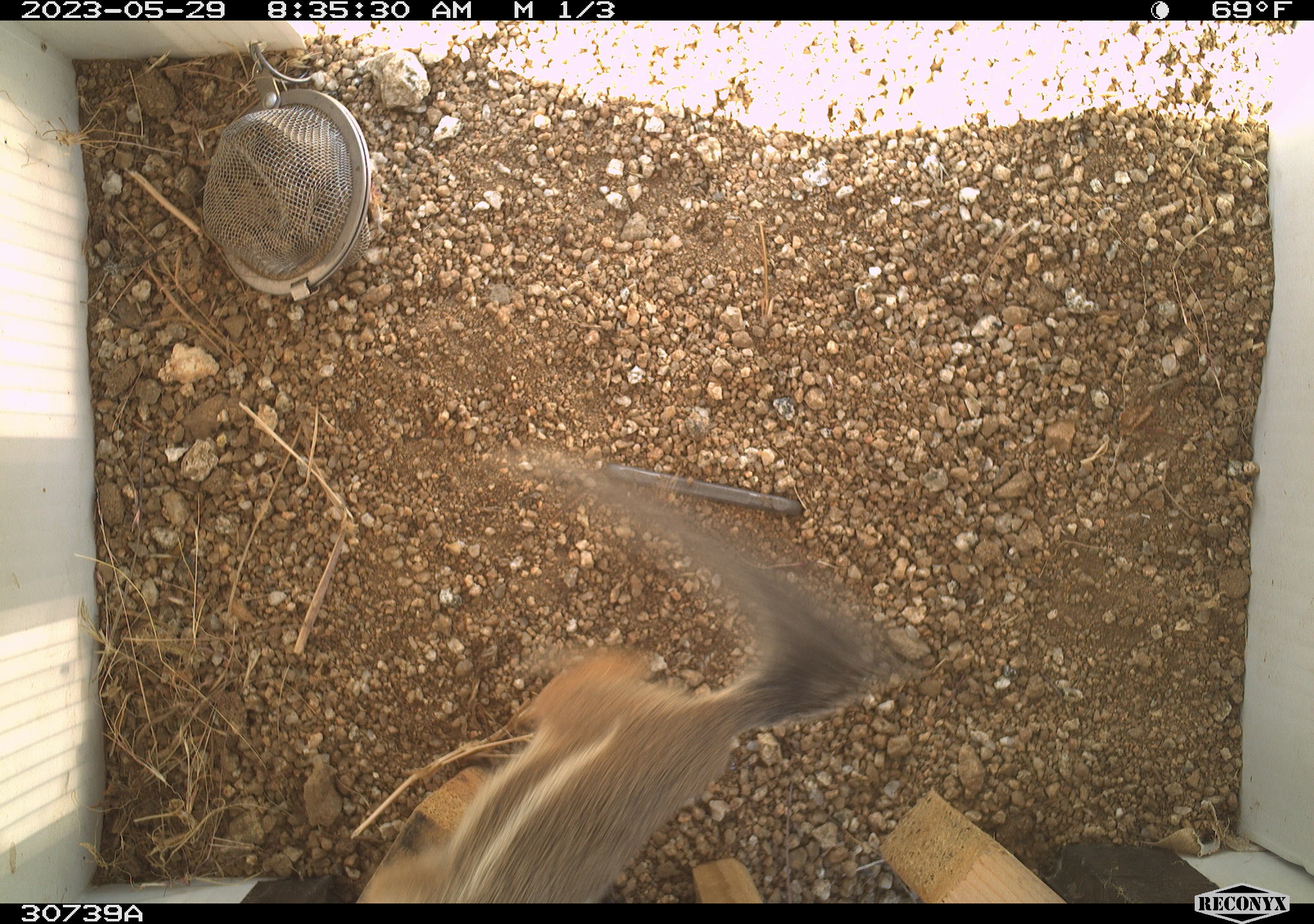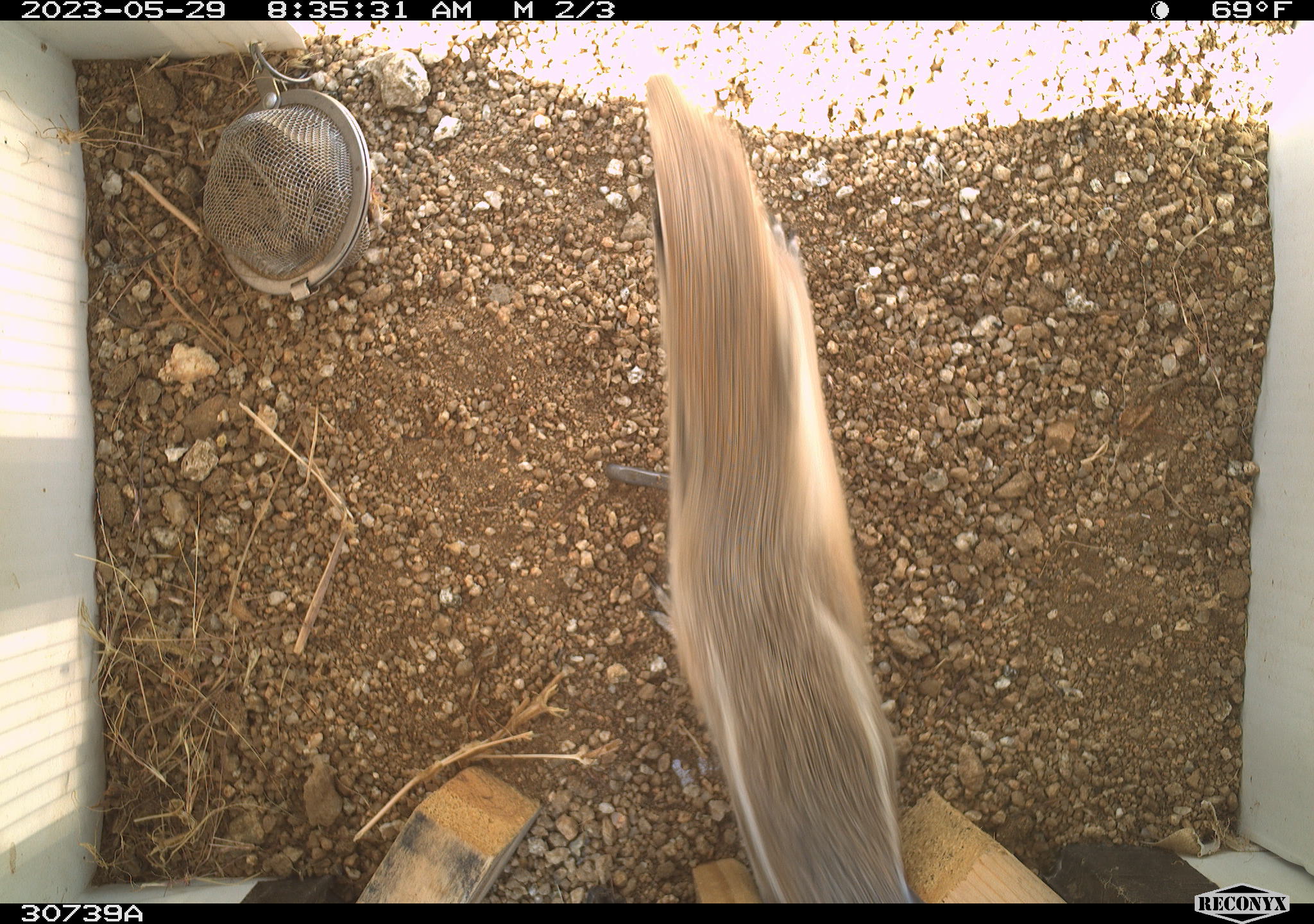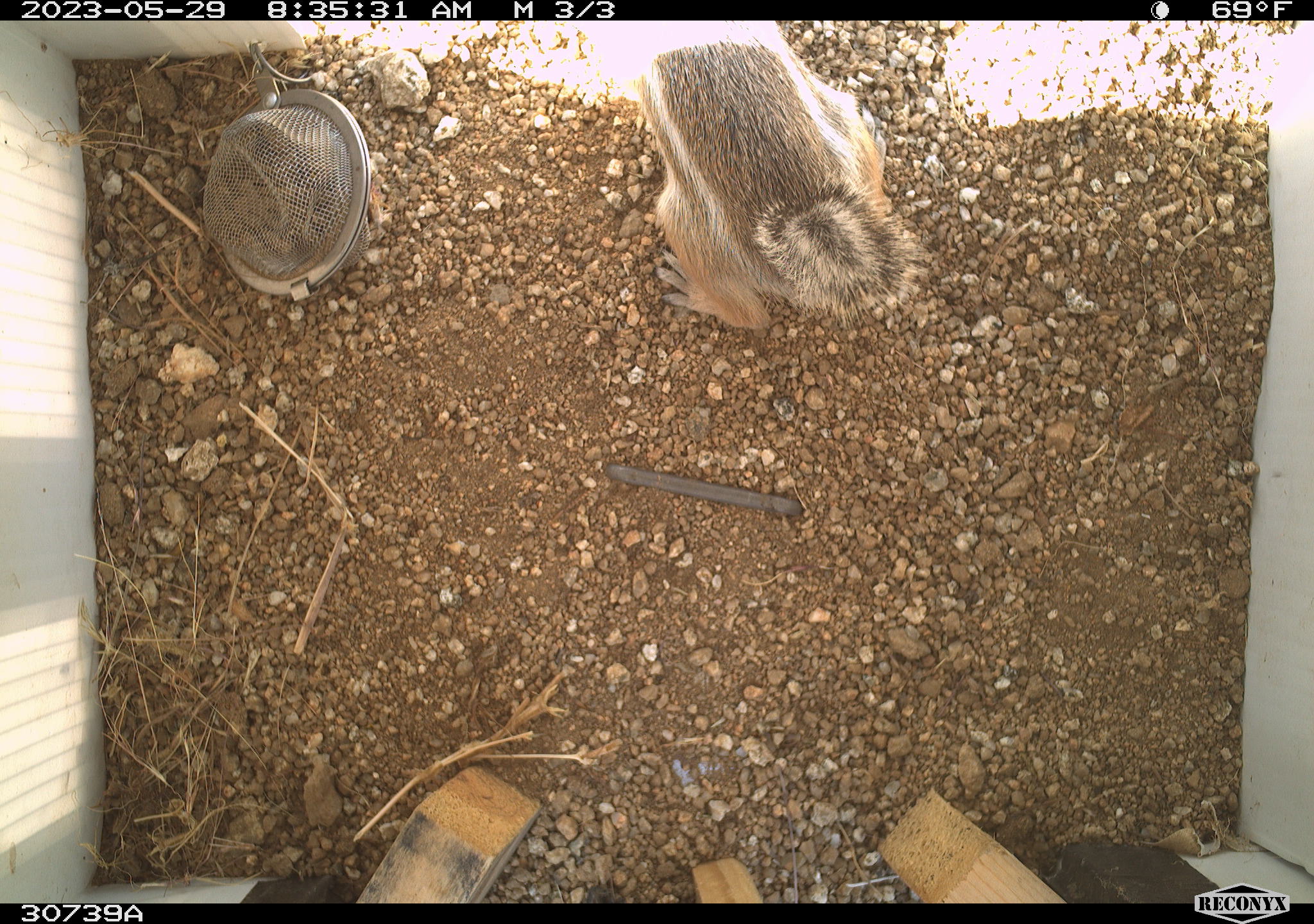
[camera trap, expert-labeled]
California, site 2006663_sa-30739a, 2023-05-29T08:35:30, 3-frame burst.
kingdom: Animalia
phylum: Chordata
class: Mammalia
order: Rodentia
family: Sciuridae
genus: Ammospermophilus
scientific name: Ammospermophilus leucurus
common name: white-tailed antelope squirrel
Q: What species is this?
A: White-tailed antelope squirrel (Ammospermophilus leucurus).